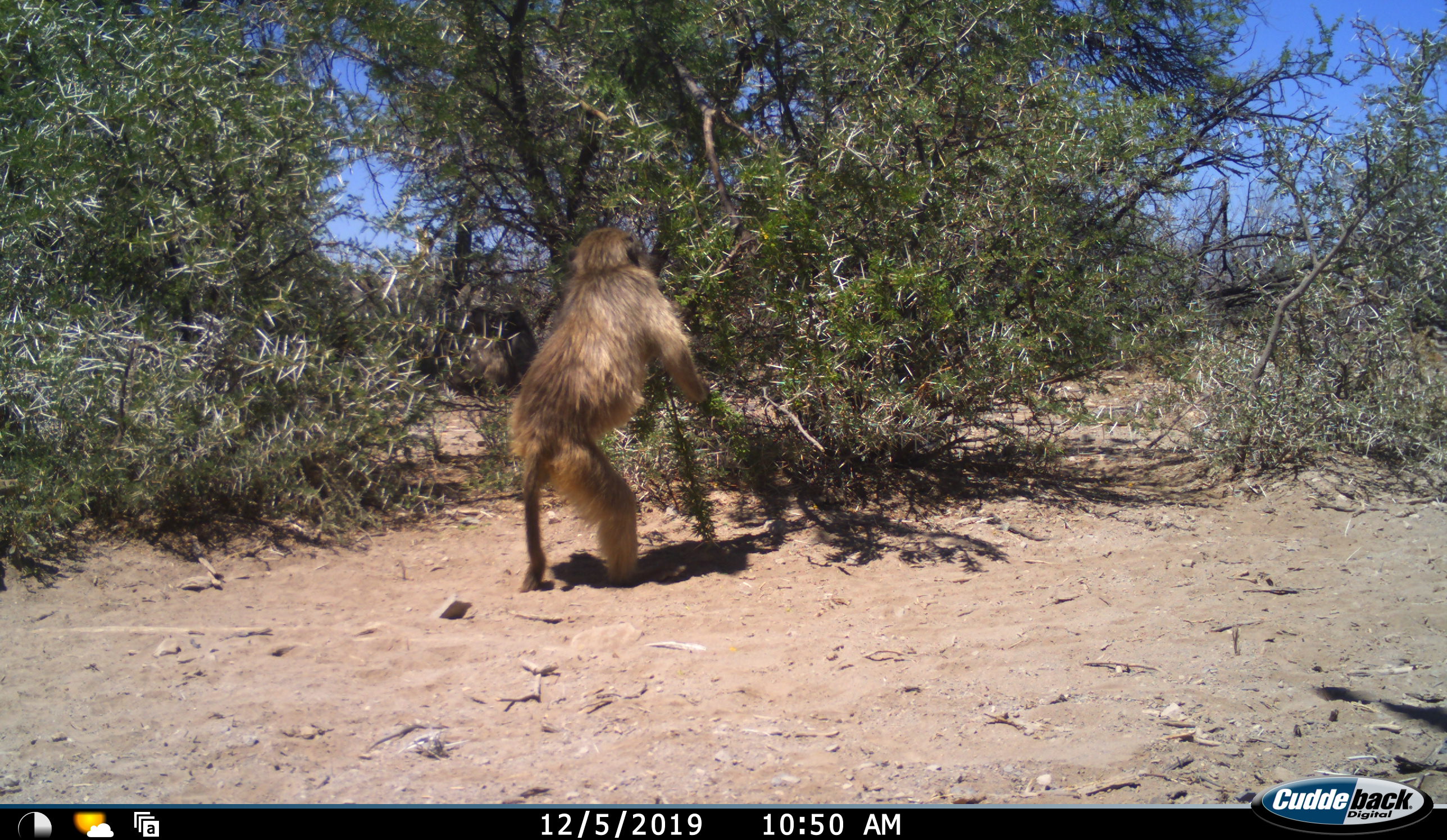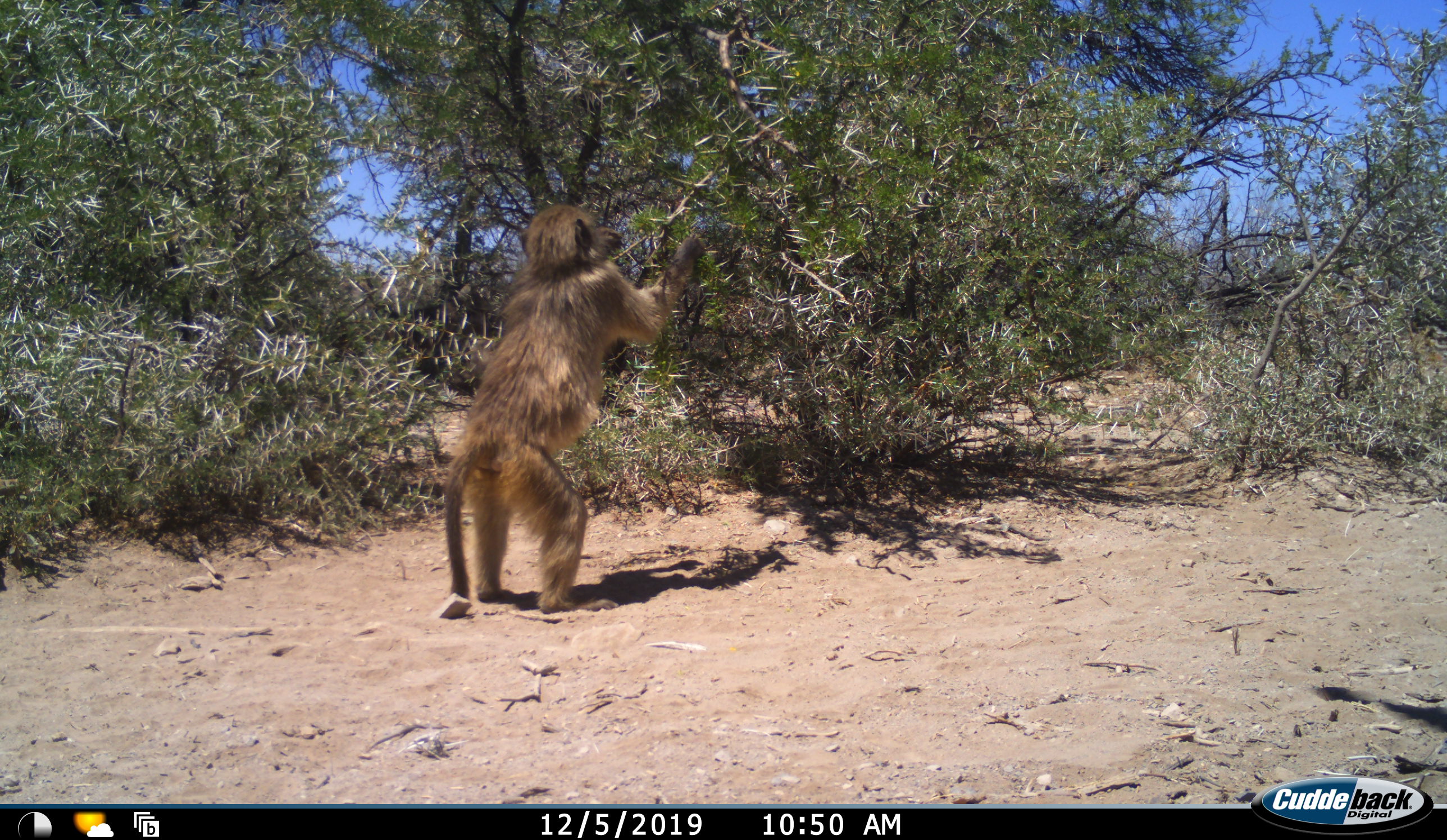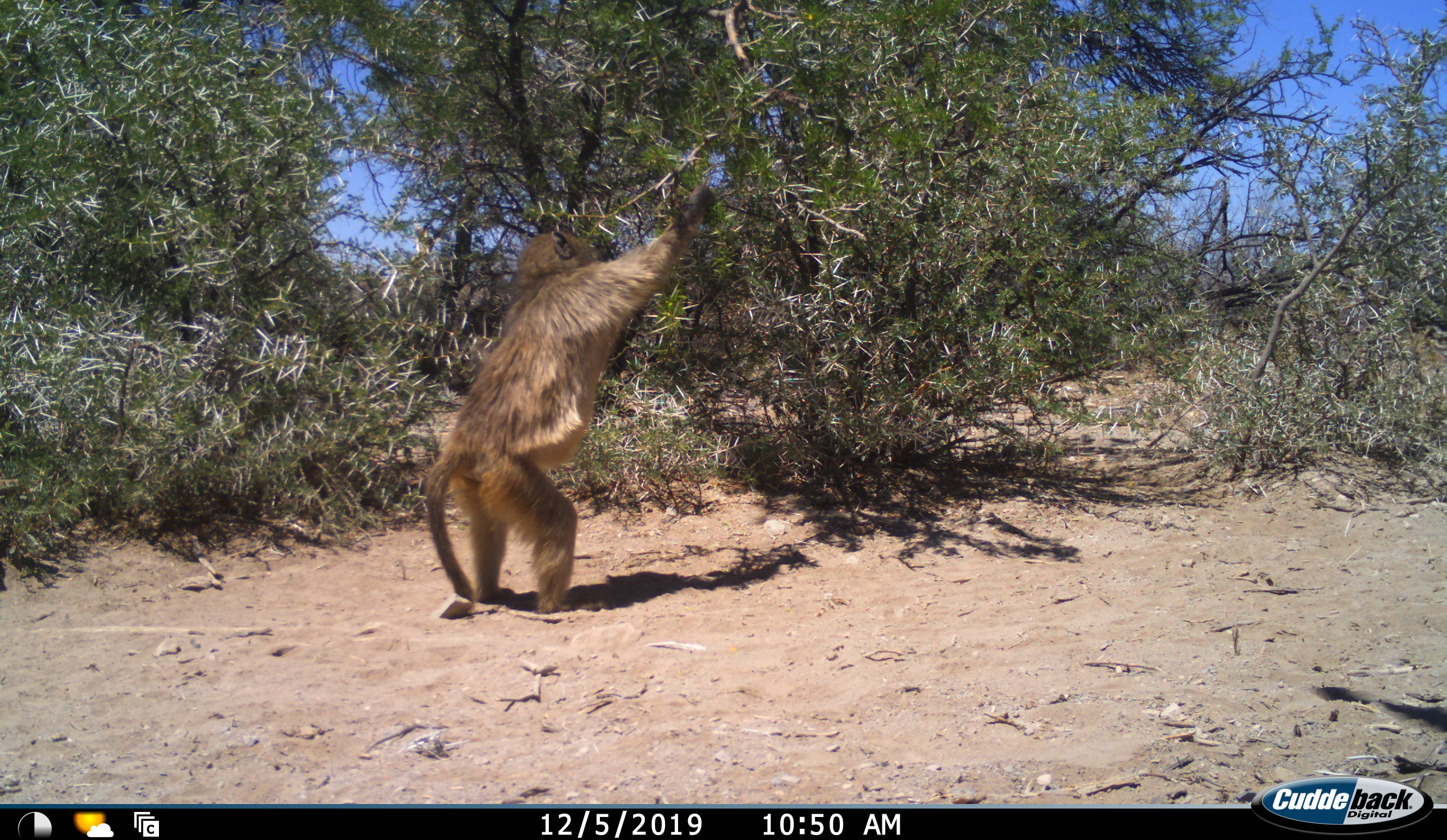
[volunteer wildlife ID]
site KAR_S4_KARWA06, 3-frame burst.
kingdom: Animalia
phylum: Chordata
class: Mammalia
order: Primates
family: Cercopithecidae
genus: Papio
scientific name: Papio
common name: baboon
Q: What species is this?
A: Baboon (Papio).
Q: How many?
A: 1.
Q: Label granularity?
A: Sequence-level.